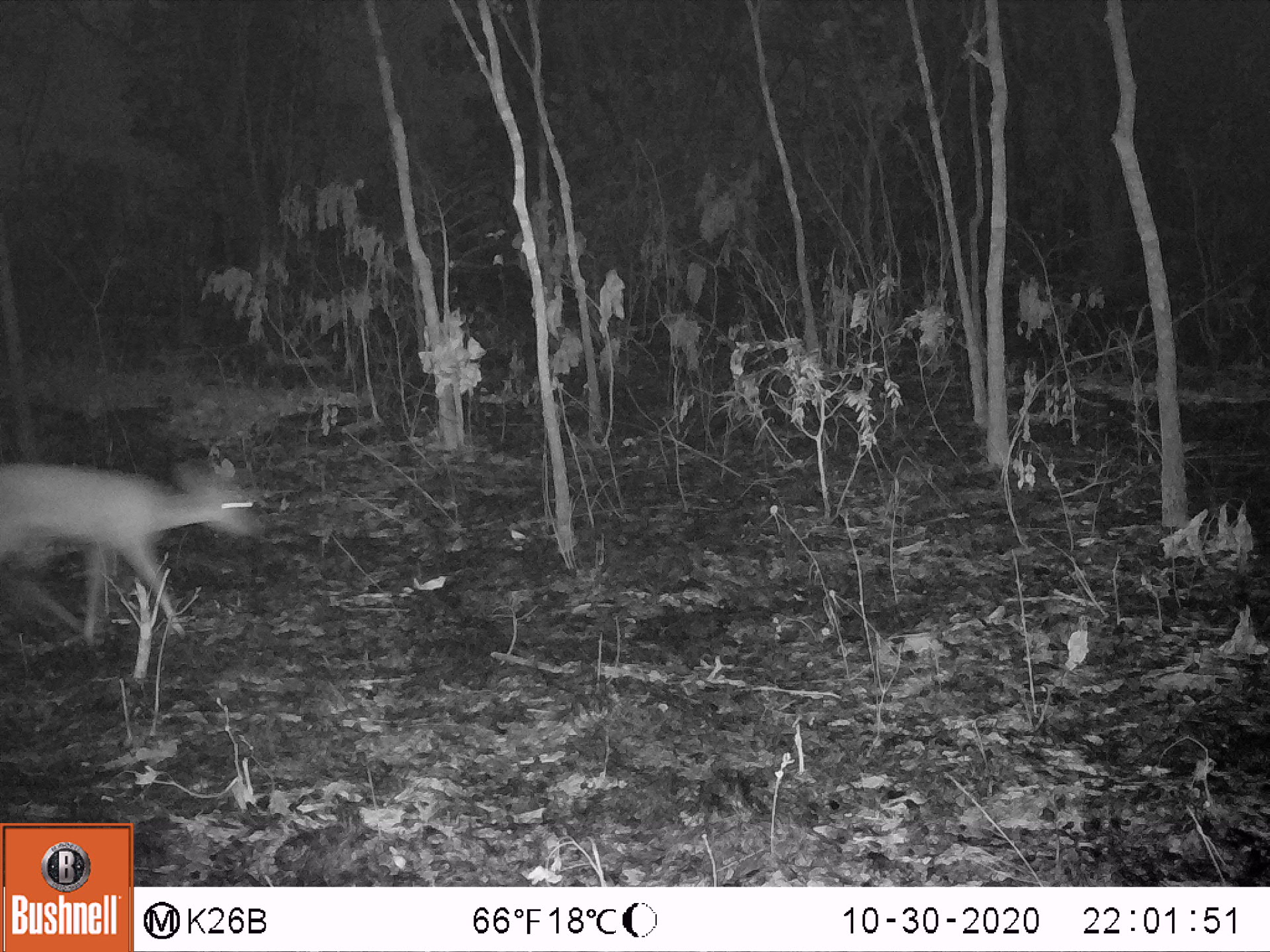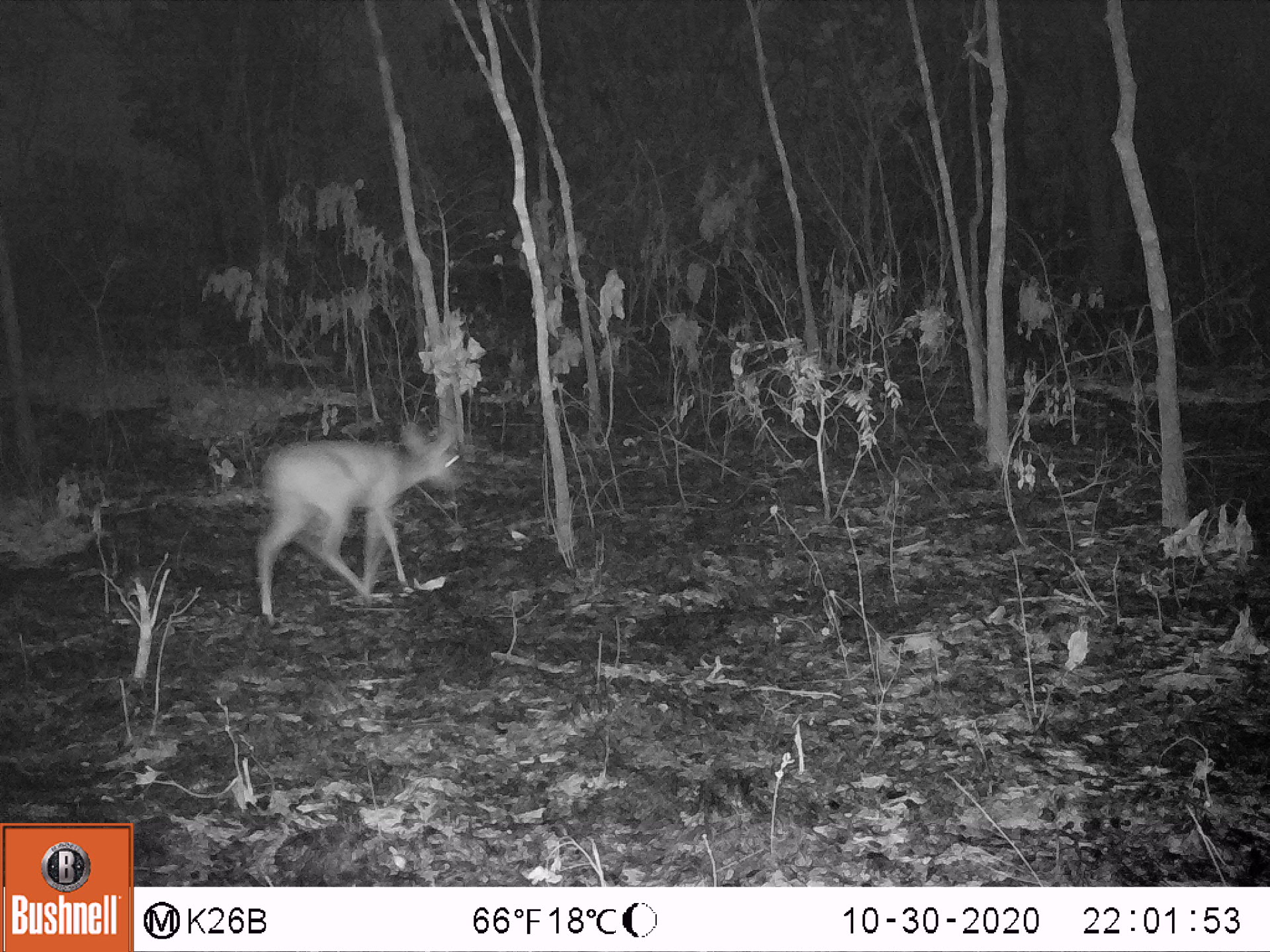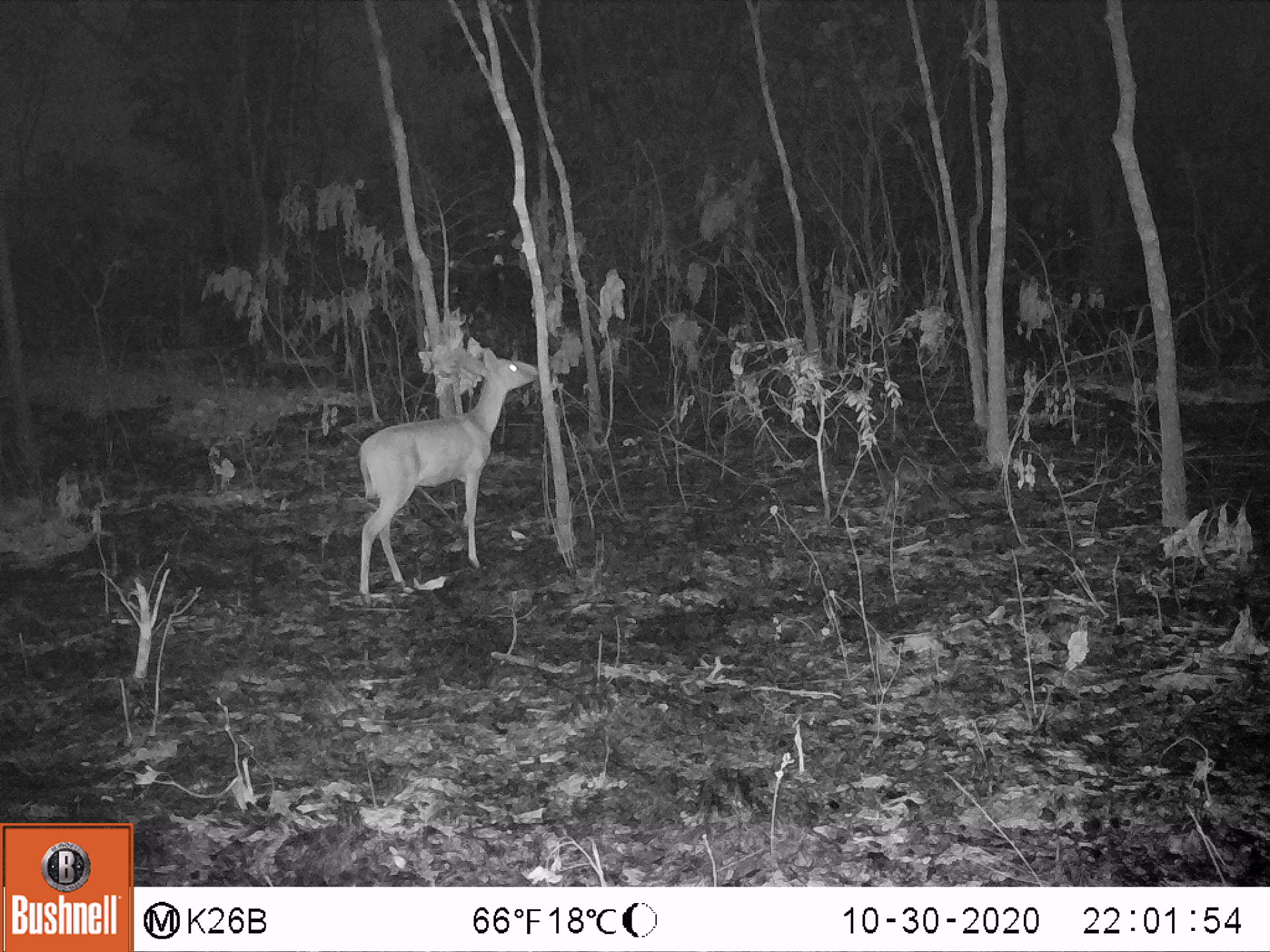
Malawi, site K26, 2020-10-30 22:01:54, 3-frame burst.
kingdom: Animalia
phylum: Chordata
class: Mammalia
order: Artiodactyla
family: Bovidae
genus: Sylvicapra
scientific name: Sylvicapra grimmia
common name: common duiker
Common duiker (Sylvicapra grimmia), count 1.